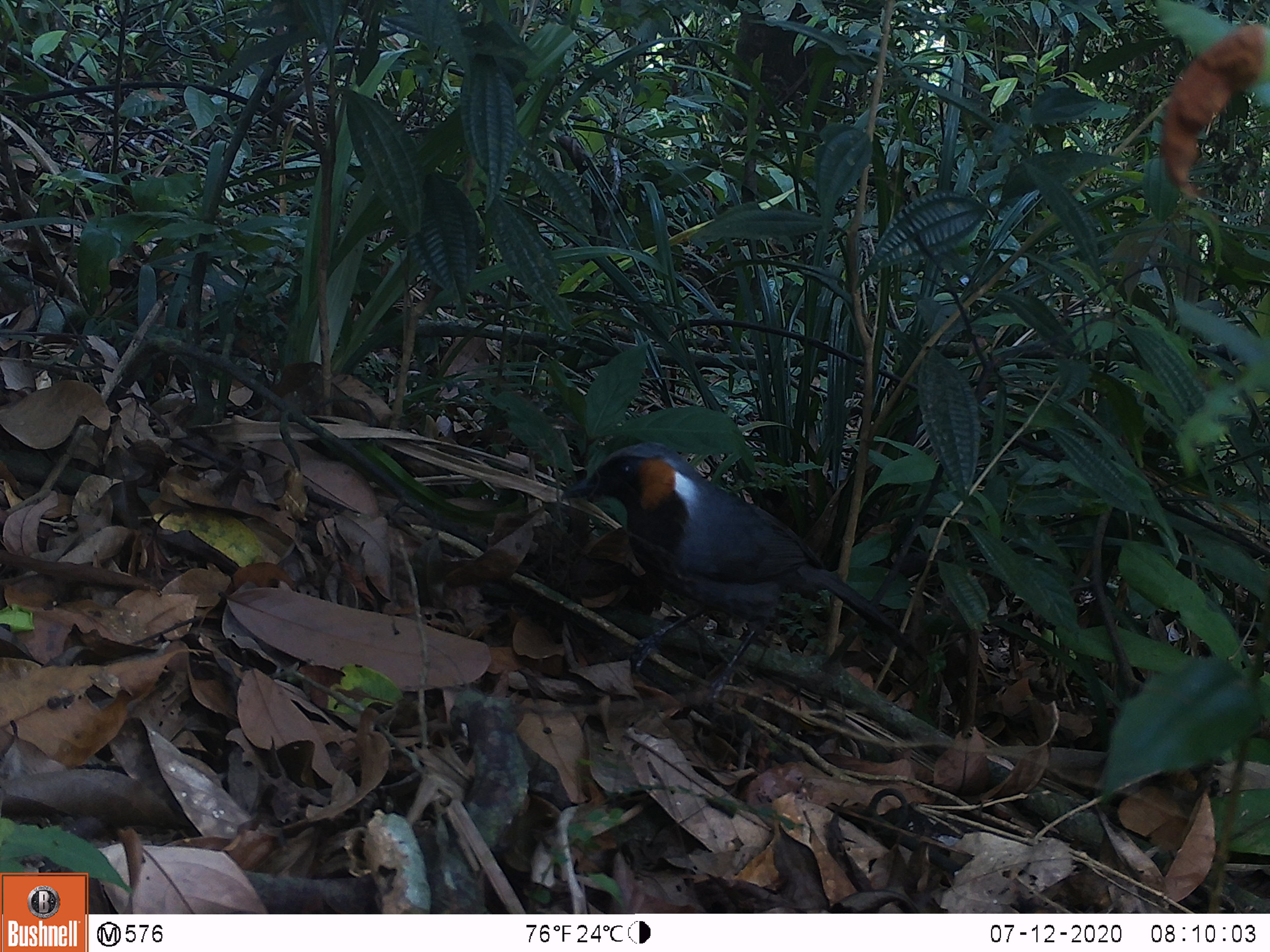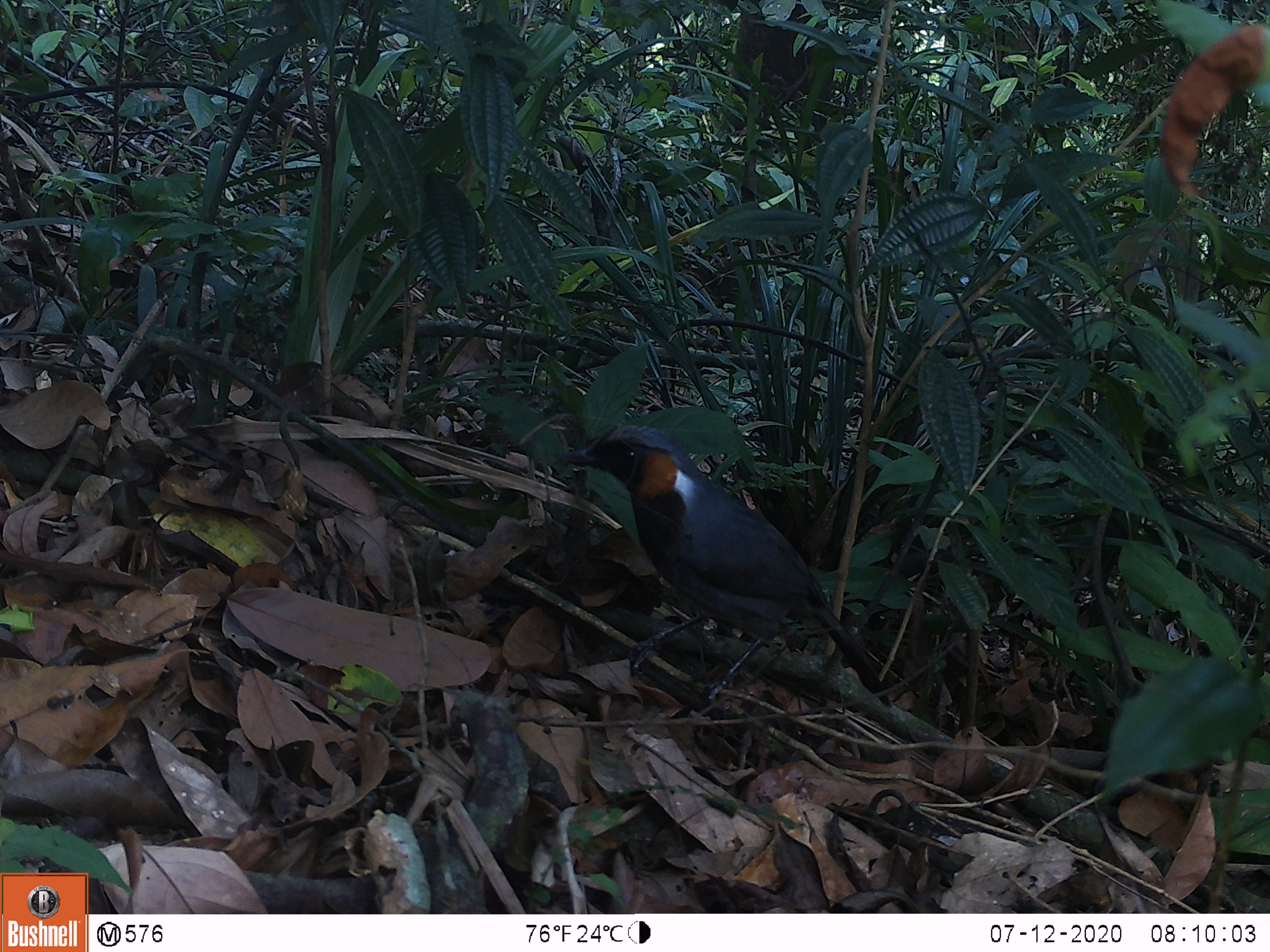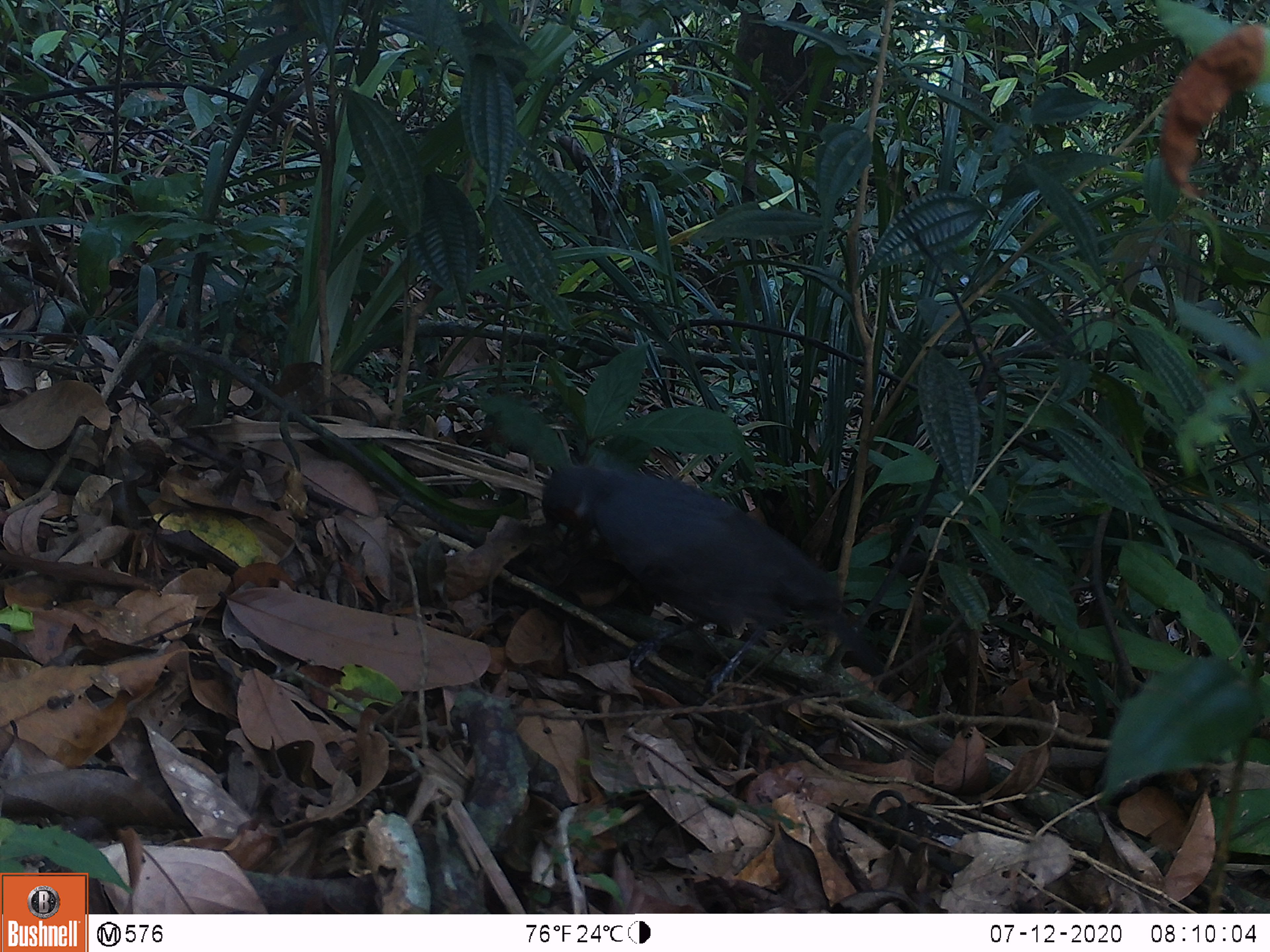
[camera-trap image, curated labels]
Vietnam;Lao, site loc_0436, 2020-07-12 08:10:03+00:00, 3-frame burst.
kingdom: Animalia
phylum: Chordata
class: Aves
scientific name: Aves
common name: bird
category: unidentified bird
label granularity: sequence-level